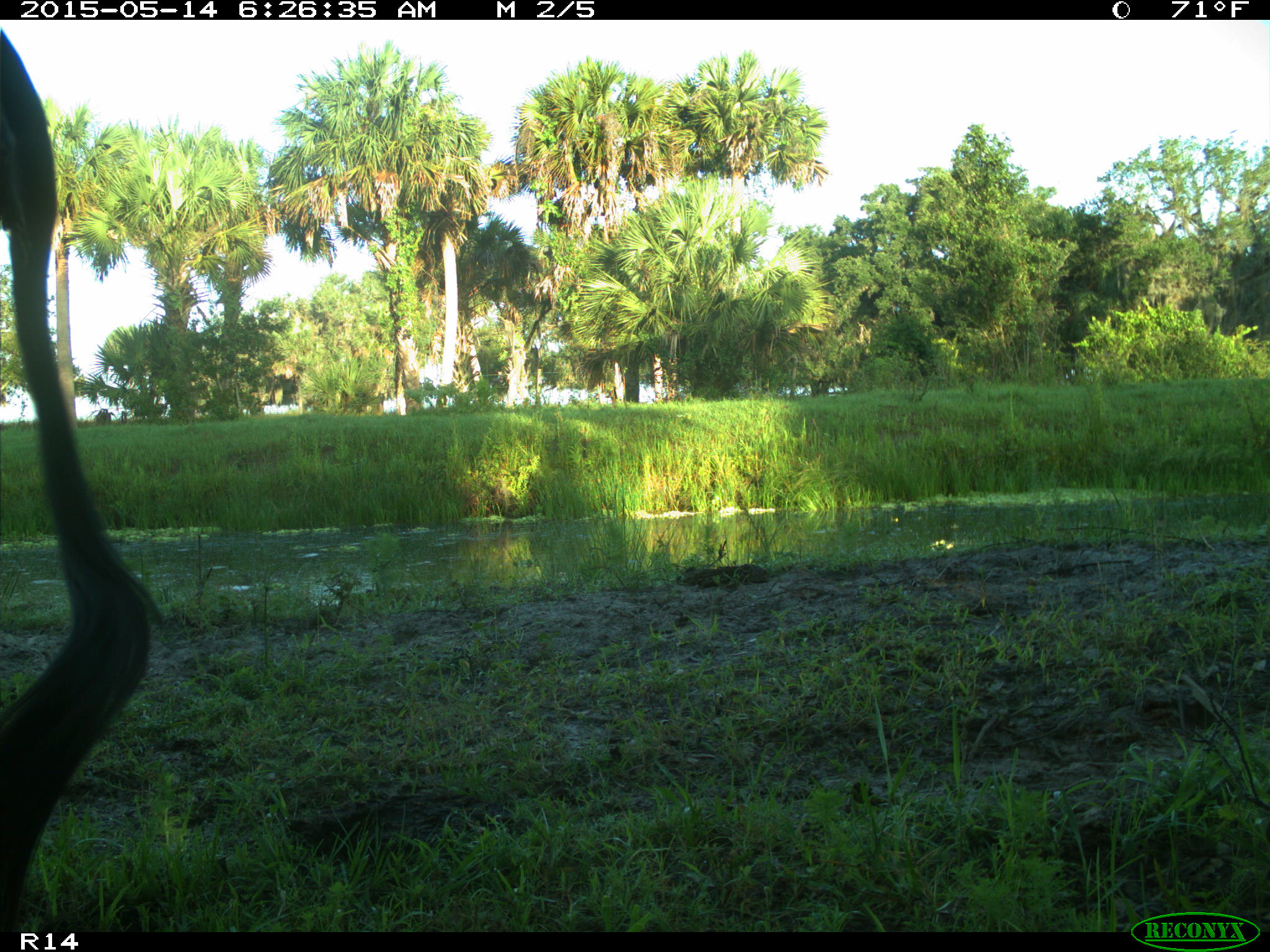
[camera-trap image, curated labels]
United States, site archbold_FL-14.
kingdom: Animalia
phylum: Chordata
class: Mammalia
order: Artiodactyla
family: Bovidae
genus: Bos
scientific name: Bos taurus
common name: domestic cow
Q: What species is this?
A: Bos taurus (domestic cow).